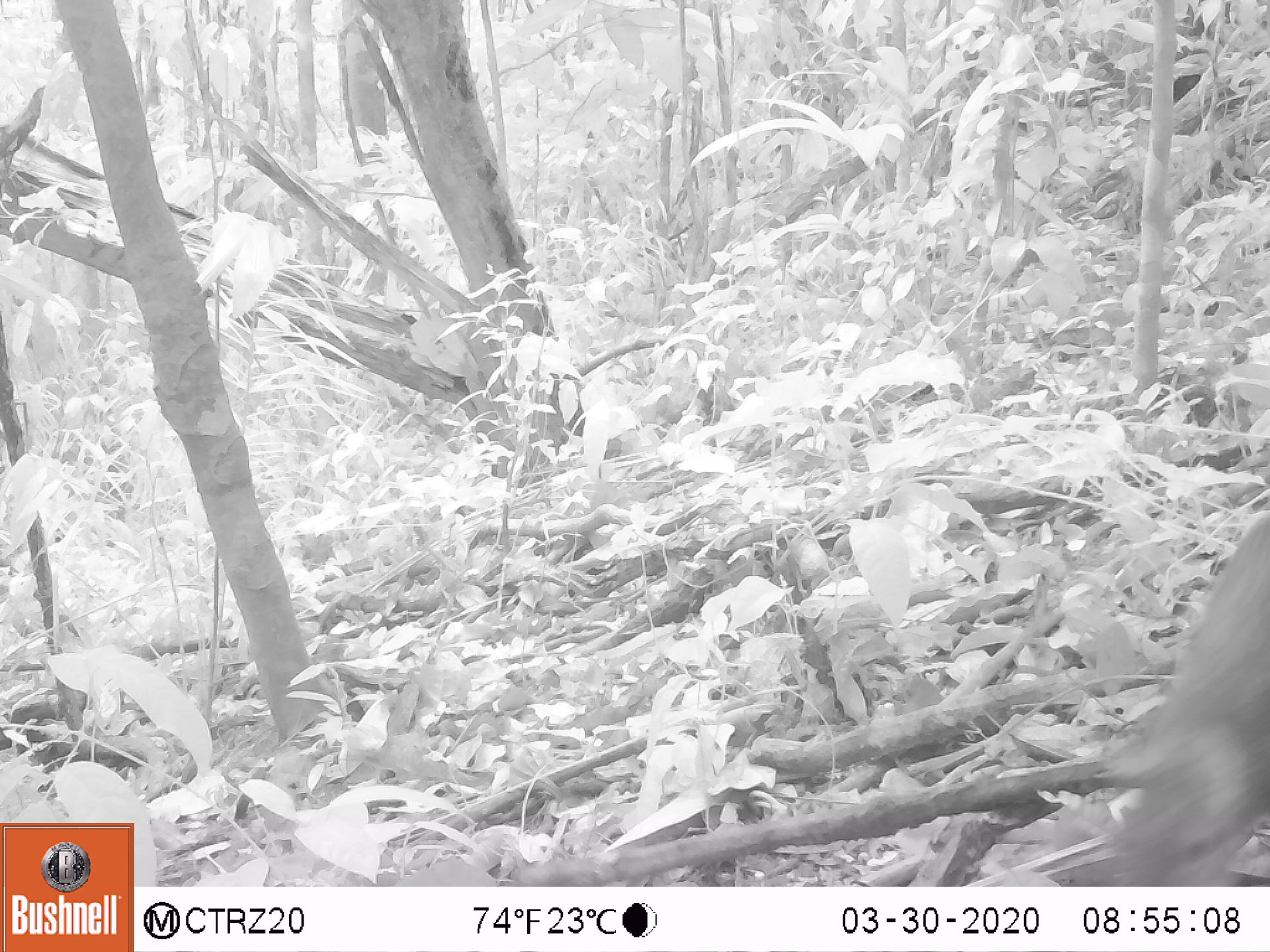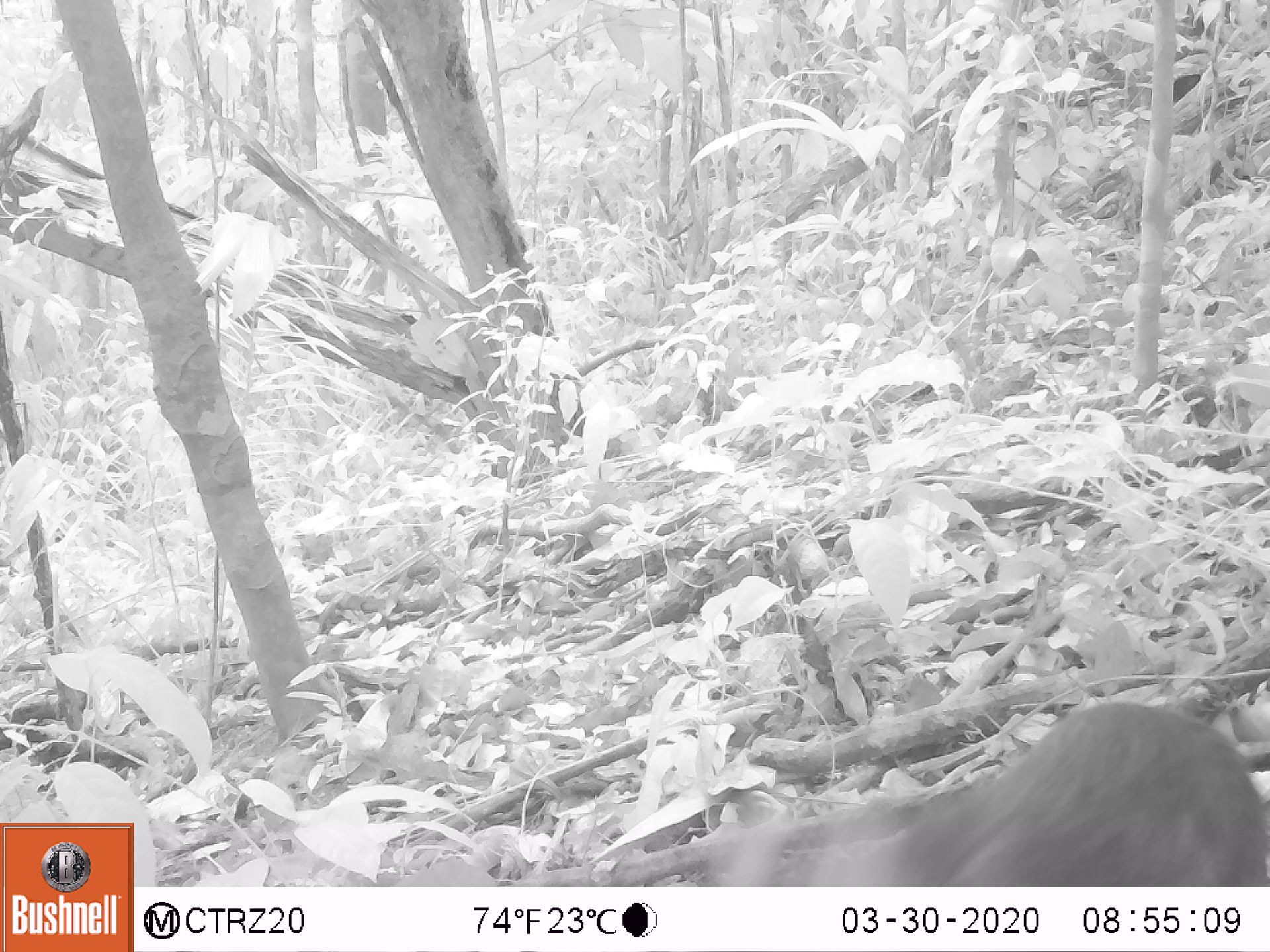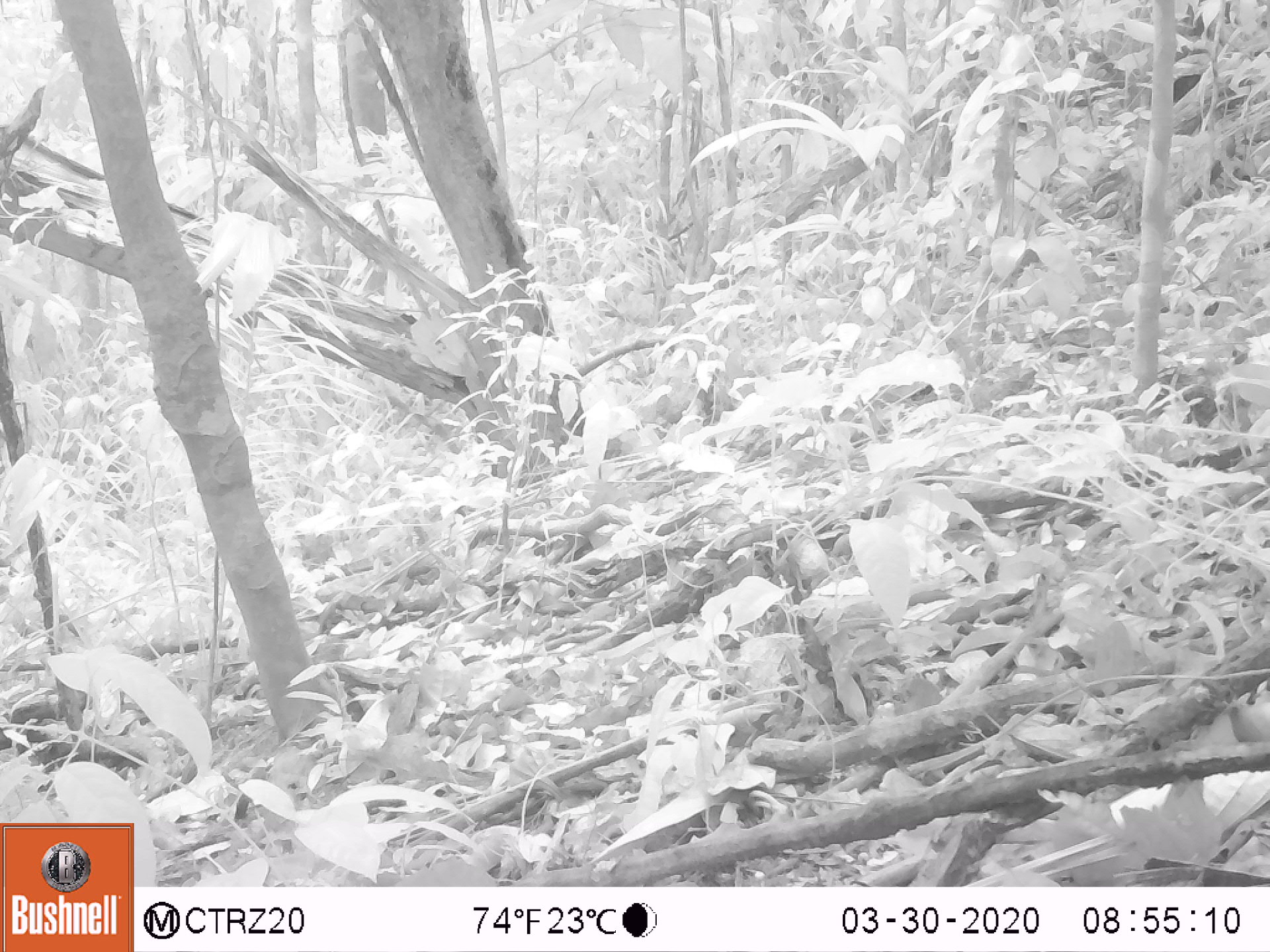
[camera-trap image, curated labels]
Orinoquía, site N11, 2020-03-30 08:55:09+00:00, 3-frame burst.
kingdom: Animalia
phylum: Chordata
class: Mammalia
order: Rodentia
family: Dasyproctidae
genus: Dasyprocta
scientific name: Dasyprocta fuliginosa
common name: black agouti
Black agouti (Dasyprocta fuliginosa).